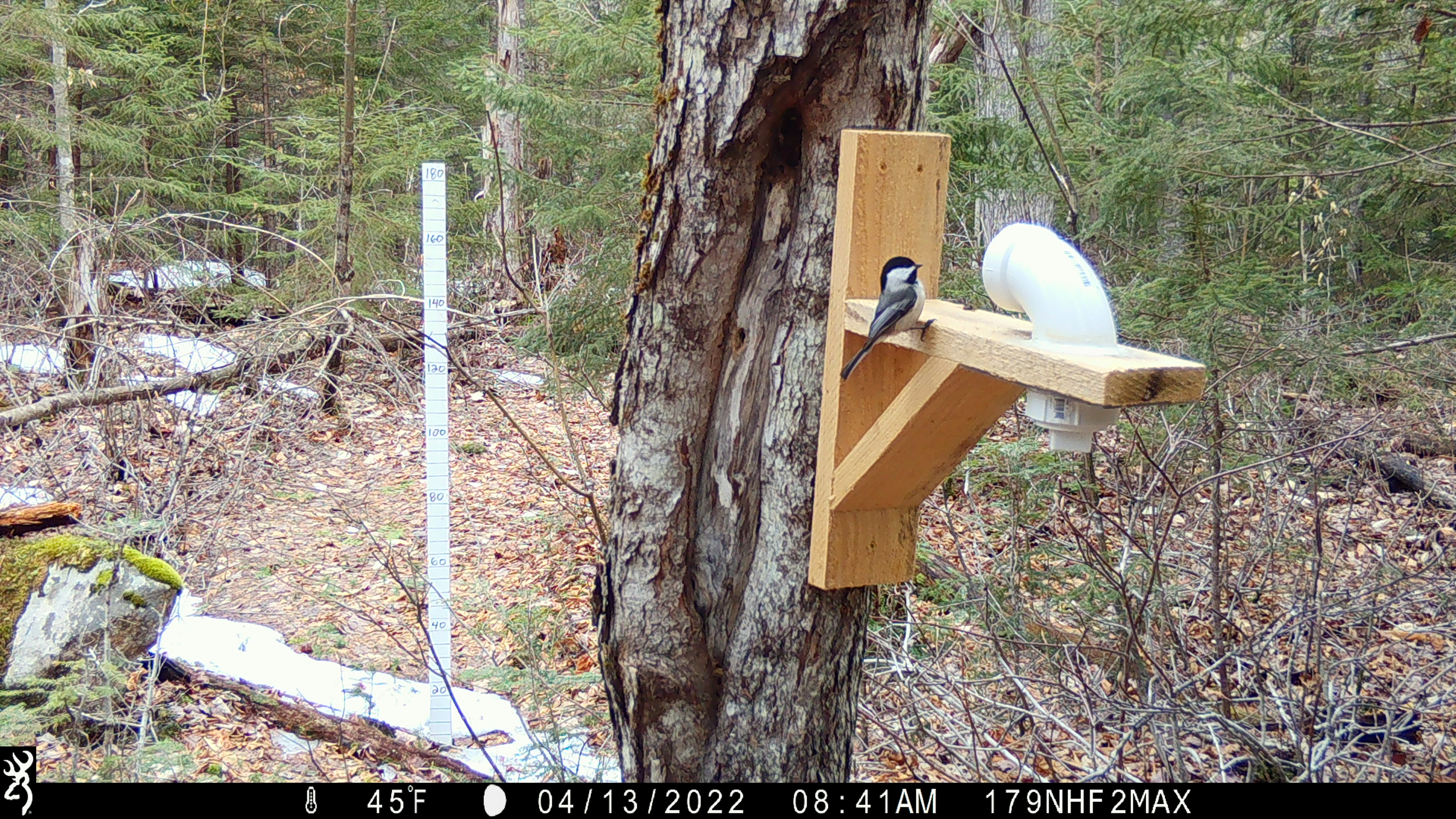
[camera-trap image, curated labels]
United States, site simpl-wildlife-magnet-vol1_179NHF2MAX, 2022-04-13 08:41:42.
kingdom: Animalia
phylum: Chordata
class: Aves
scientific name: Aves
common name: bird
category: bird sp.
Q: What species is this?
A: Bird sp. (bird) (Aves).